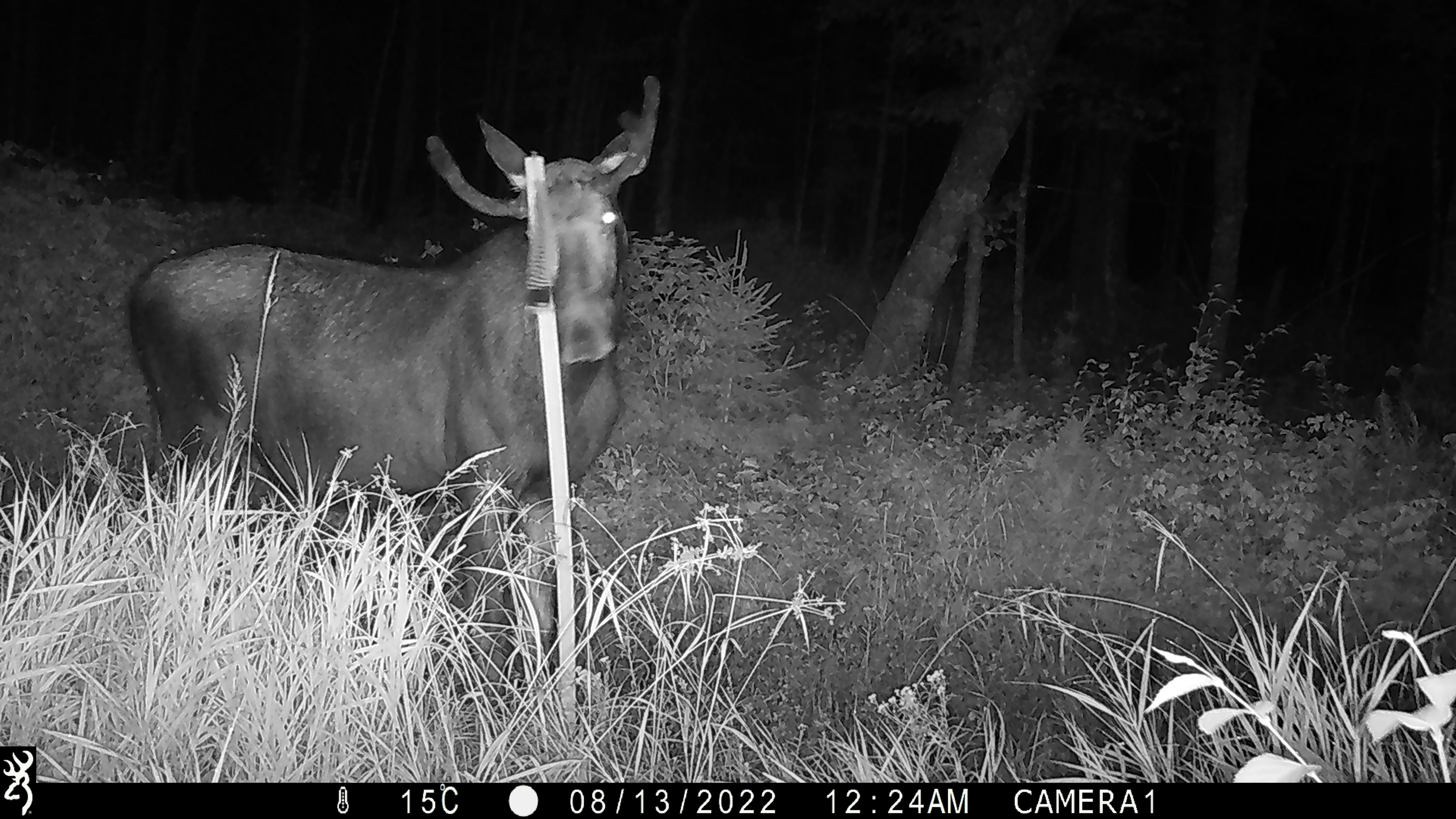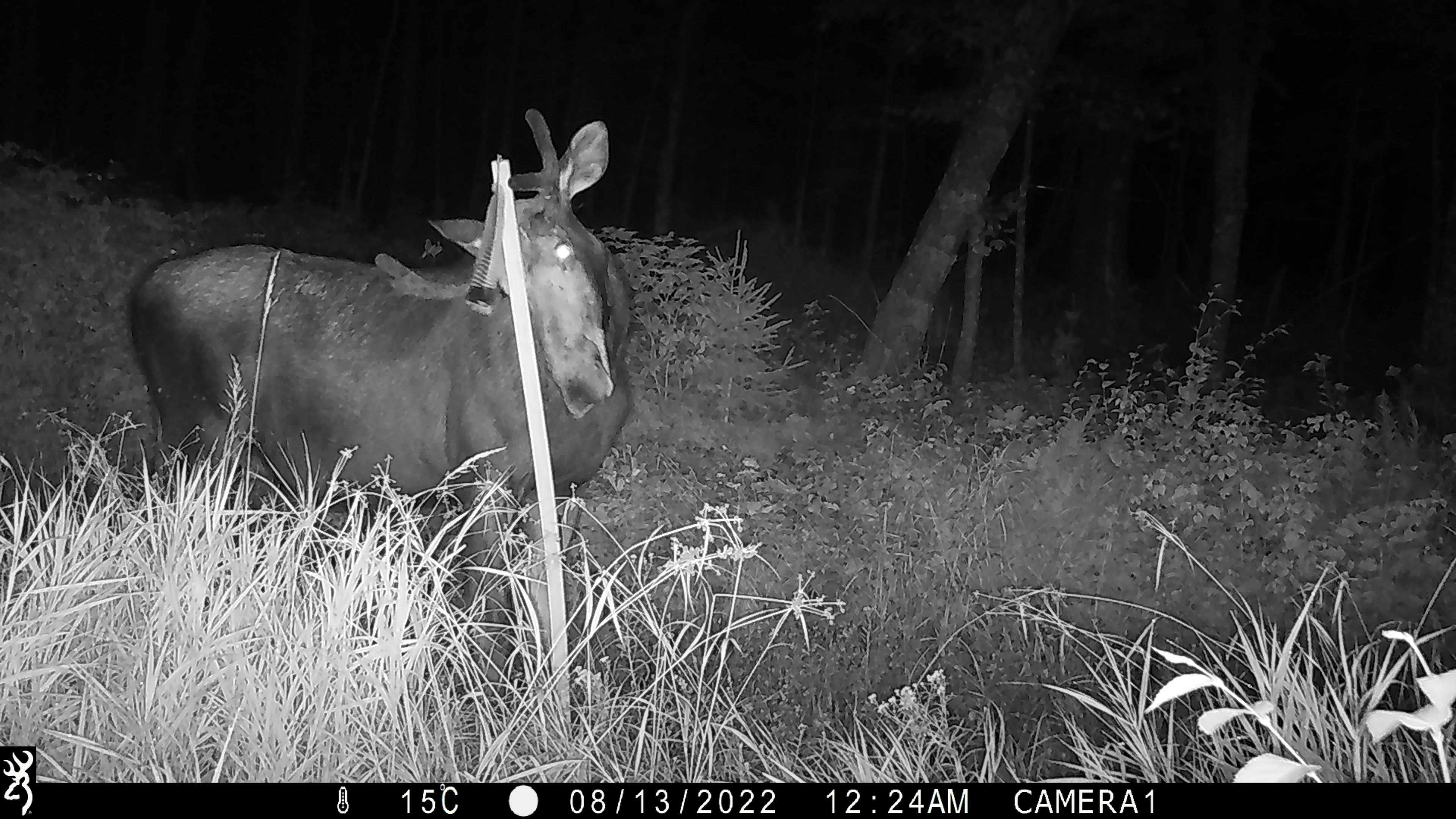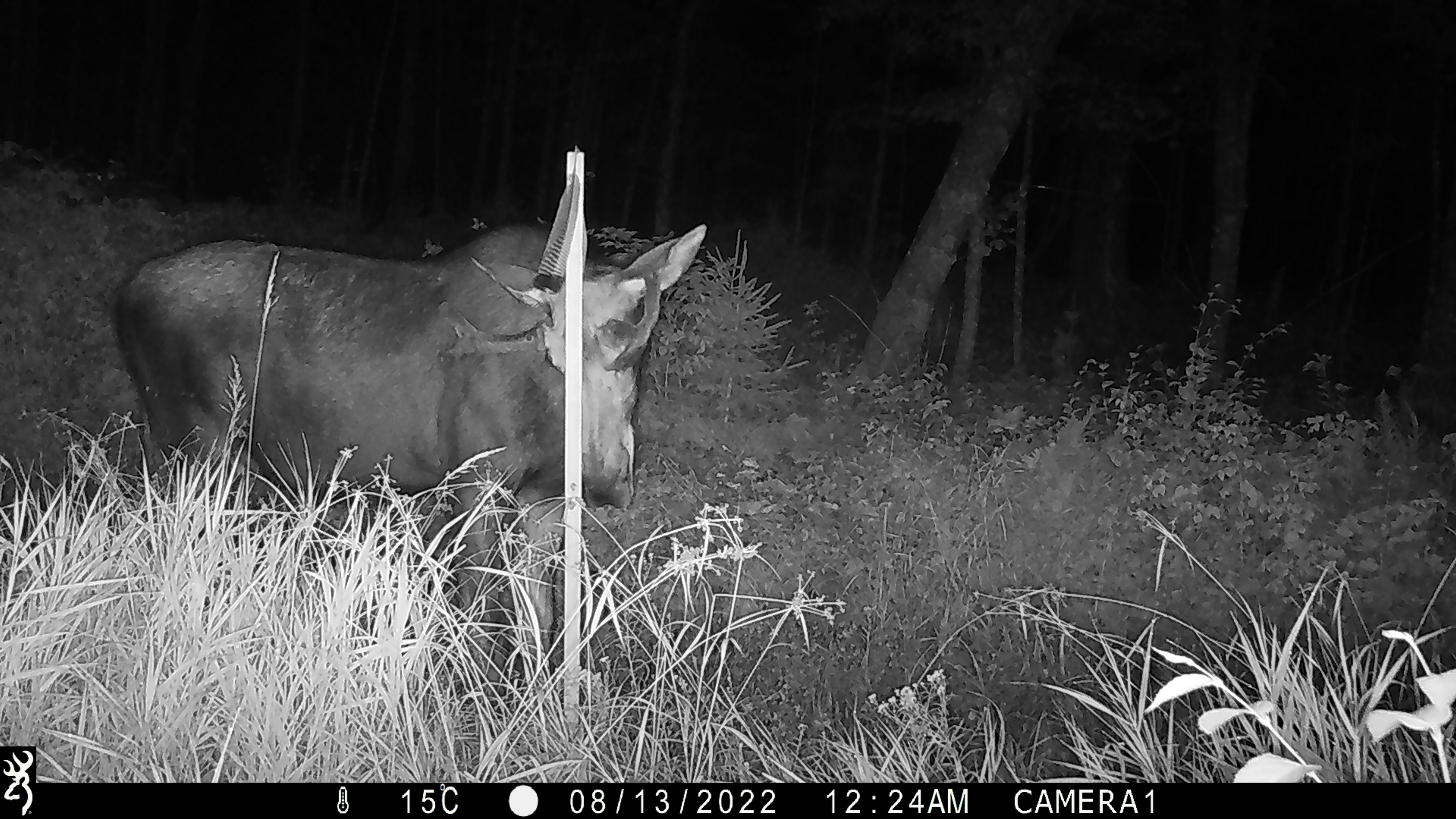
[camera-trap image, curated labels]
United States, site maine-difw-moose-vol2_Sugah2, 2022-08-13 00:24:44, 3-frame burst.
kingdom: Animalia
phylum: Chordata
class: Mammalia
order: Artiodactyla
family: Cervidae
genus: Alces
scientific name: Alces alces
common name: moose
Moose (Alces alces).